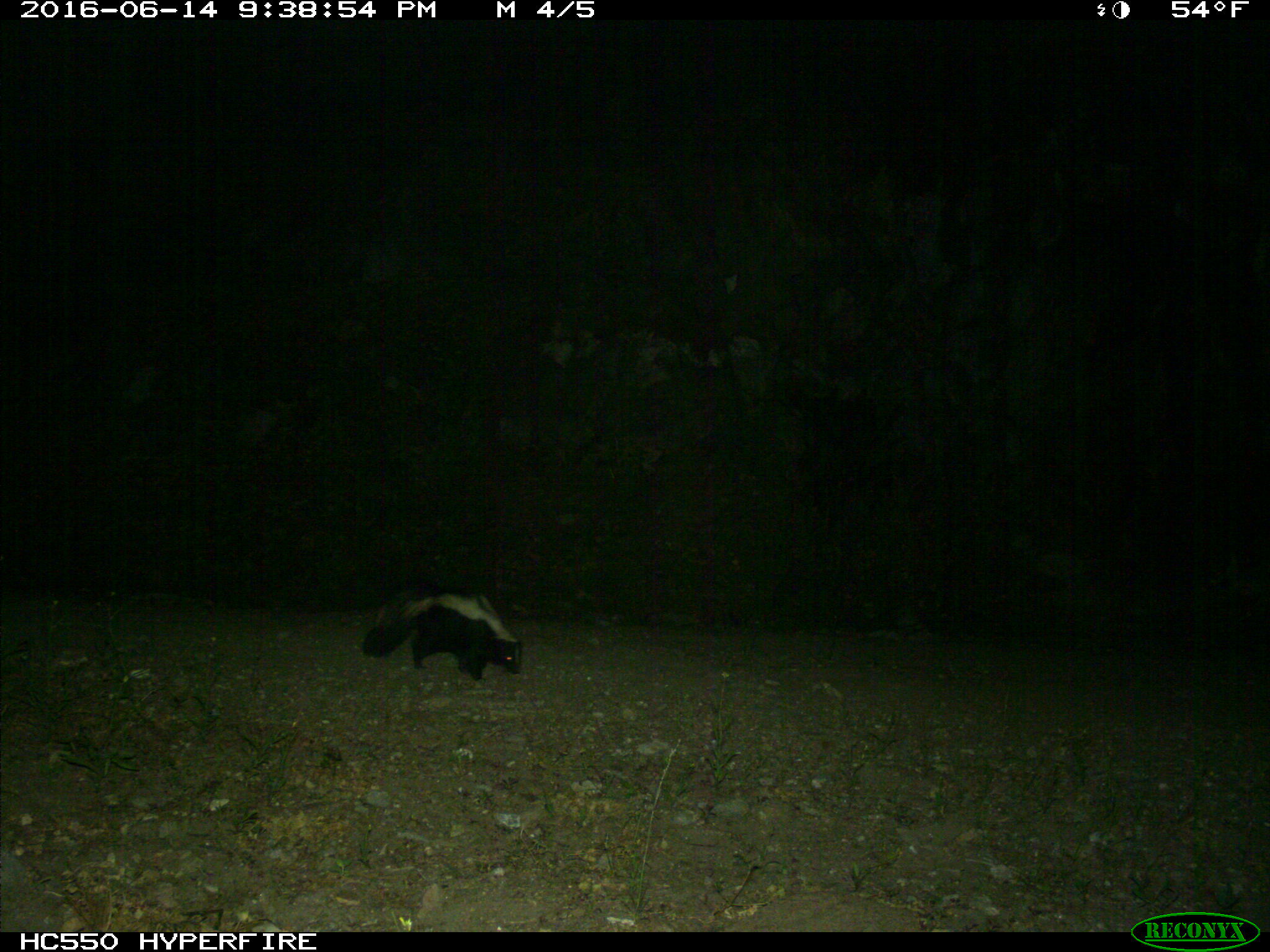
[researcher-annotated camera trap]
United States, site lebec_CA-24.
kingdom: Animalia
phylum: Chordata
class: Mammalia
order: Carnivora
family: Mephitidae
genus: Mephitis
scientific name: Mephitis mephitis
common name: striped skunk